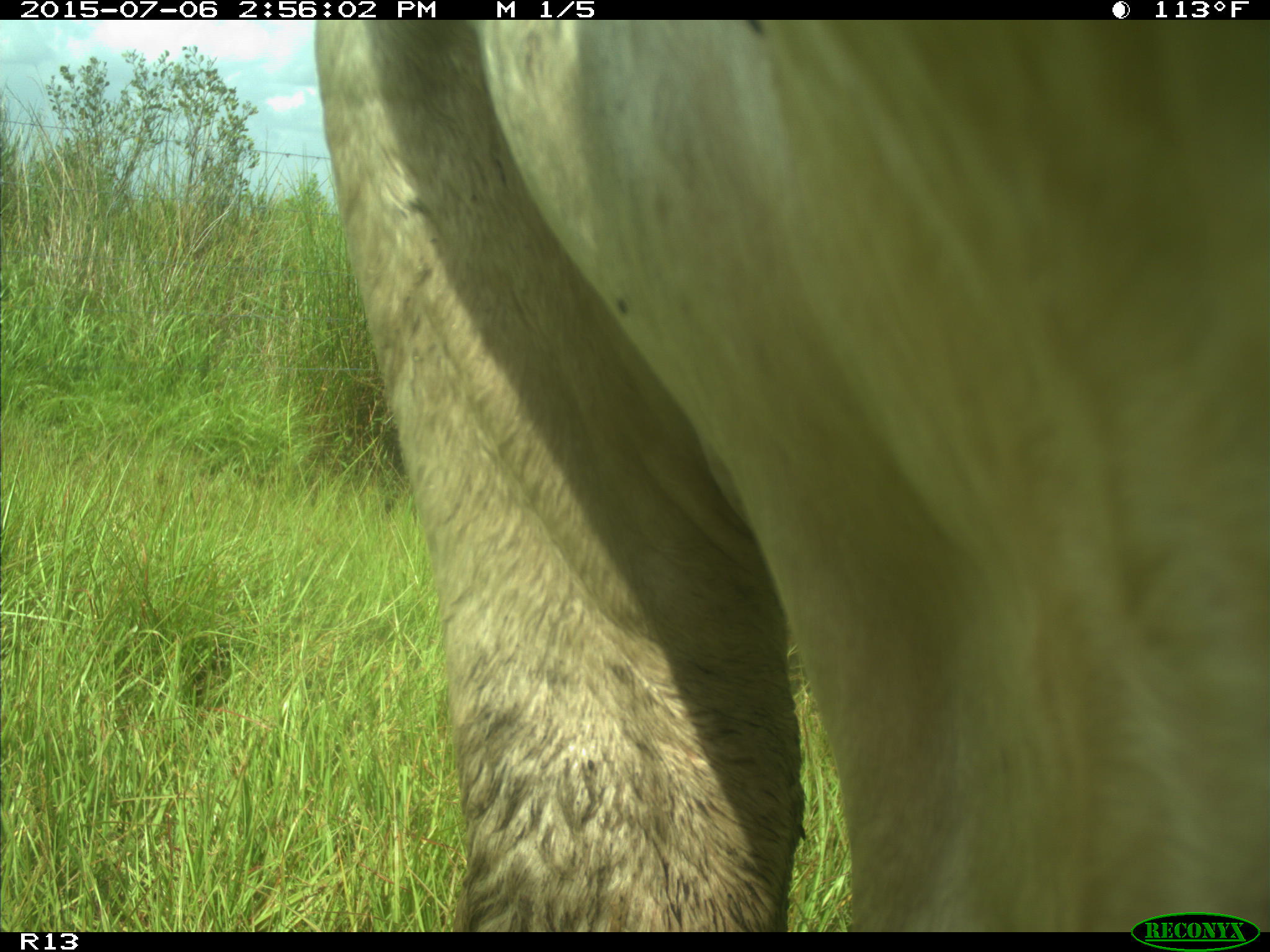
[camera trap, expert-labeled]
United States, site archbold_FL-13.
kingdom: Animalia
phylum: Chordata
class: Mammalia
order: Artiodactyla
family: Bovidae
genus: Bos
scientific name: Bos taurus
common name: domestic cow